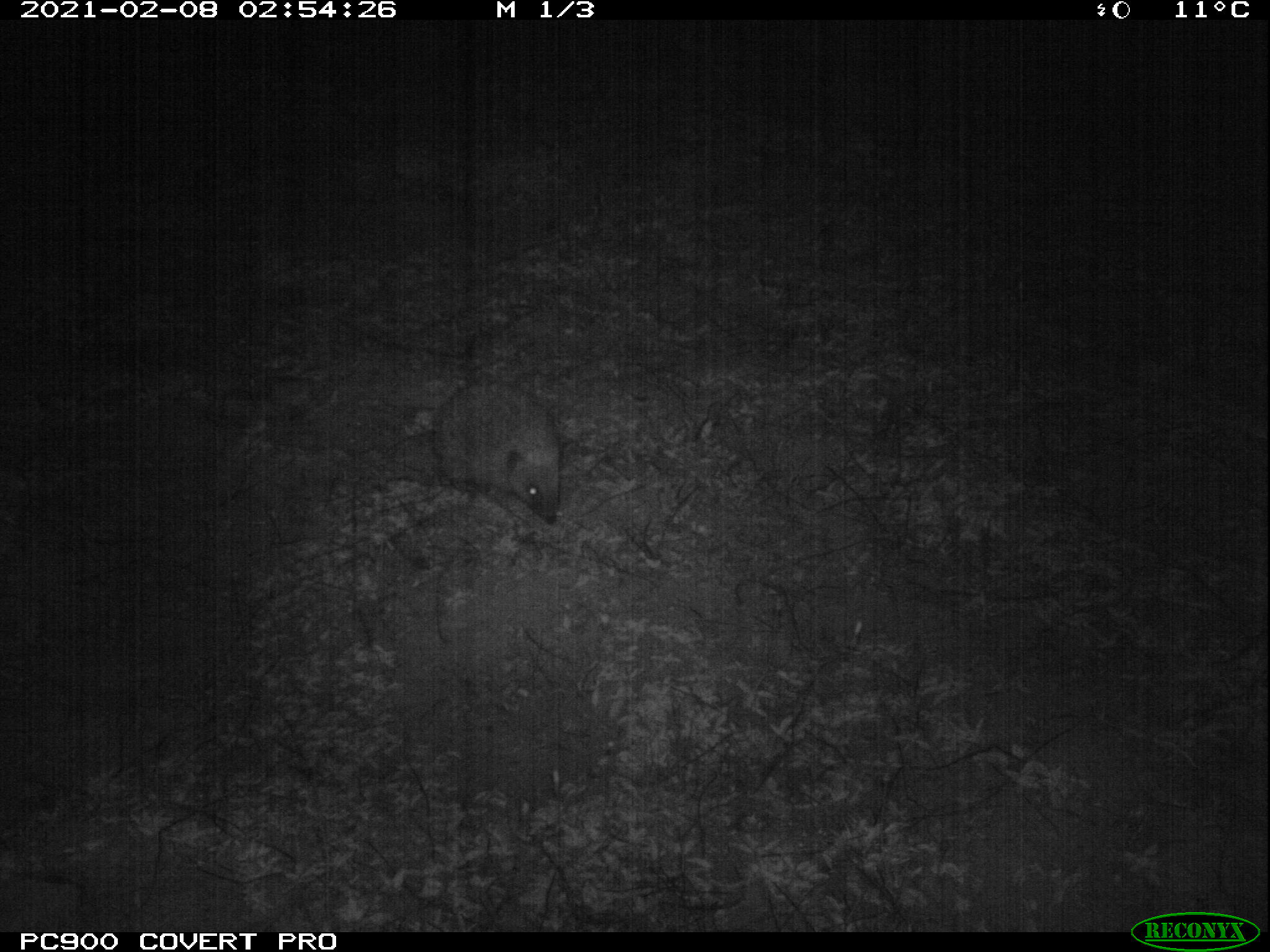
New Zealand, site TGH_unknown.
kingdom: Animalia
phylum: Chordata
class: Mammalia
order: Eulipotyphla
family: Erinaceidae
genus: Erinaceus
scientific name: Erinaceus europaeus europaeus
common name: european hedgehog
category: hedgehog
Hedgehog (european hedgehog) (Erinaceus europaeus europaeus).